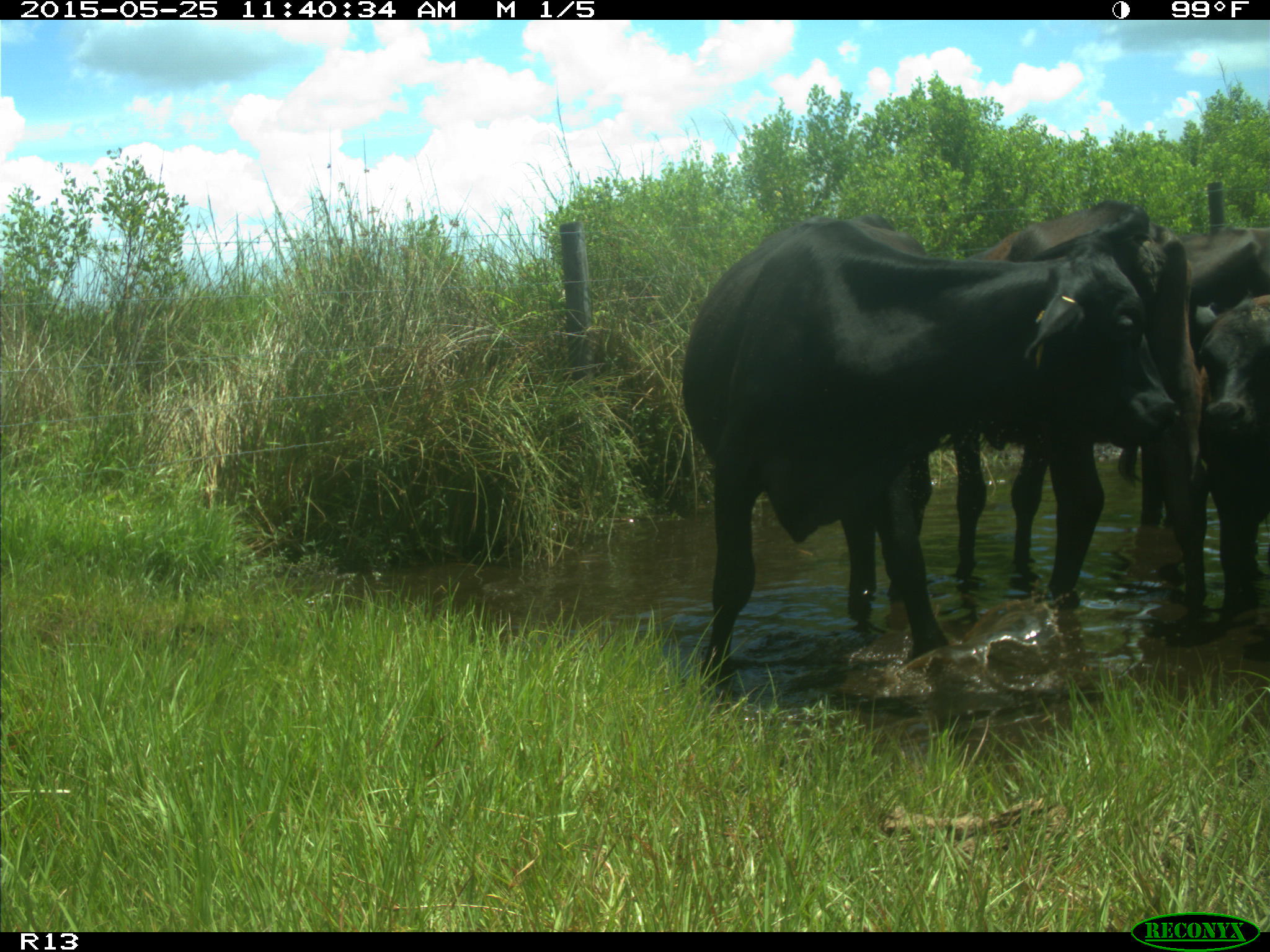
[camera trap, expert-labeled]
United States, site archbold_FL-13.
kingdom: Animalia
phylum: Chordata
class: Mammalia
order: Artiodactyla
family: Bovidae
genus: Bos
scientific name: Bos taurus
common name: domestic cow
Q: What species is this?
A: Bos taurus (domestic cow).